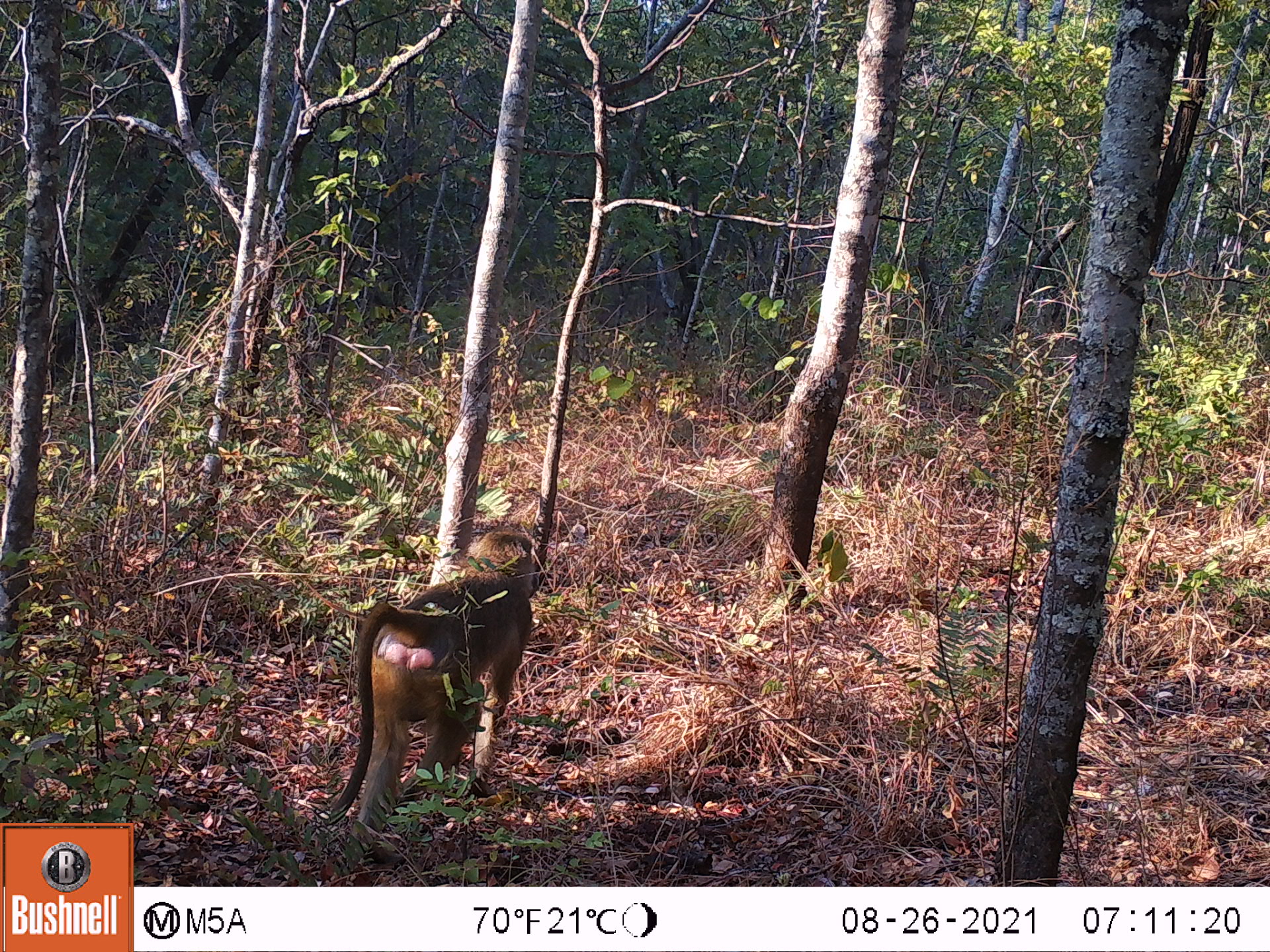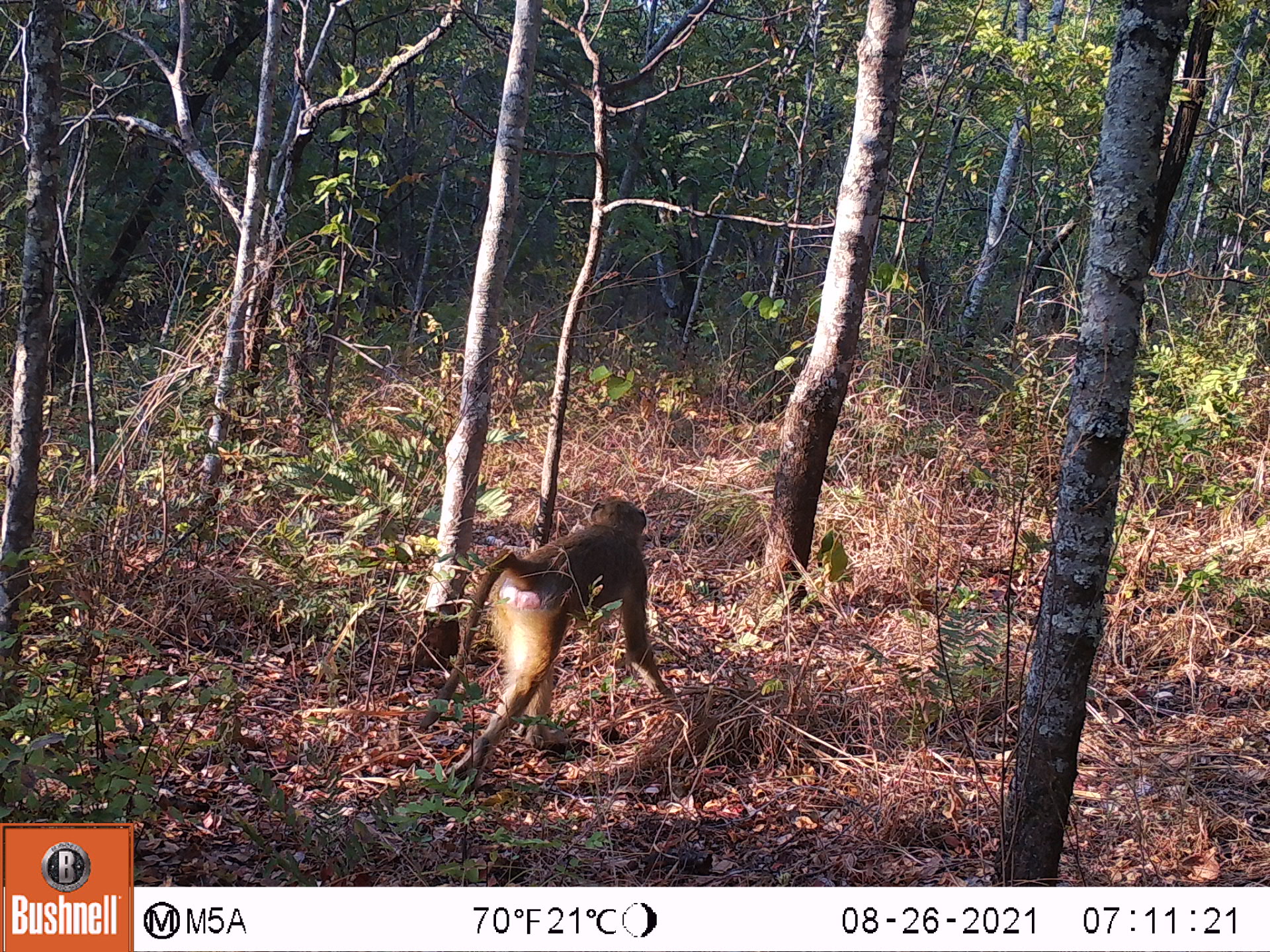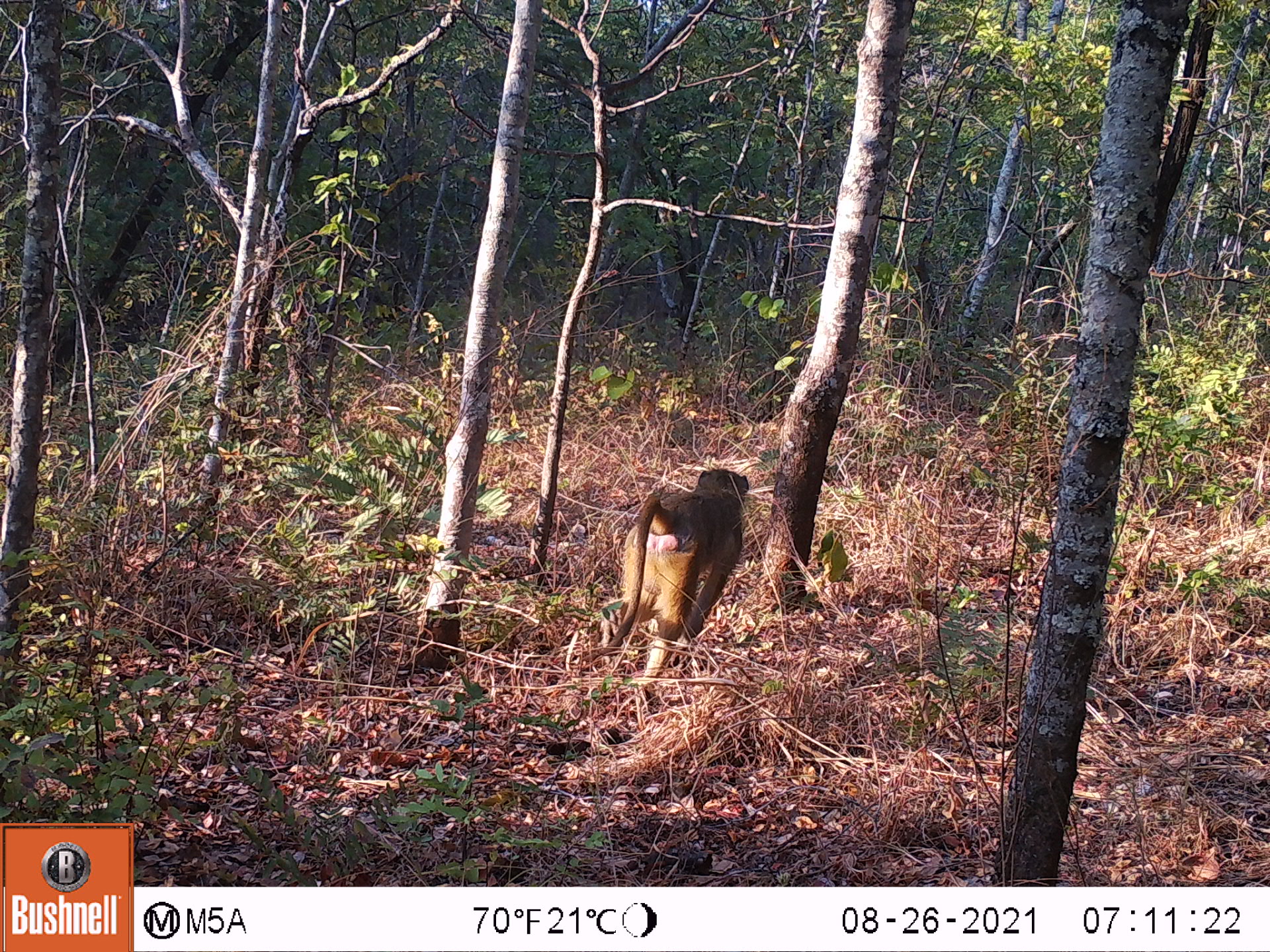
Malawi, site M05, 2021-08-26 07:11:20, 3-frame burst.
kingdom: Animalia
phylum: Chordata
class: Mammalia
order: Primates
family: Cercopithecidae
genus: Papio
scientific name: Papio cynocephalus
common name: yellow baboon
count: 1